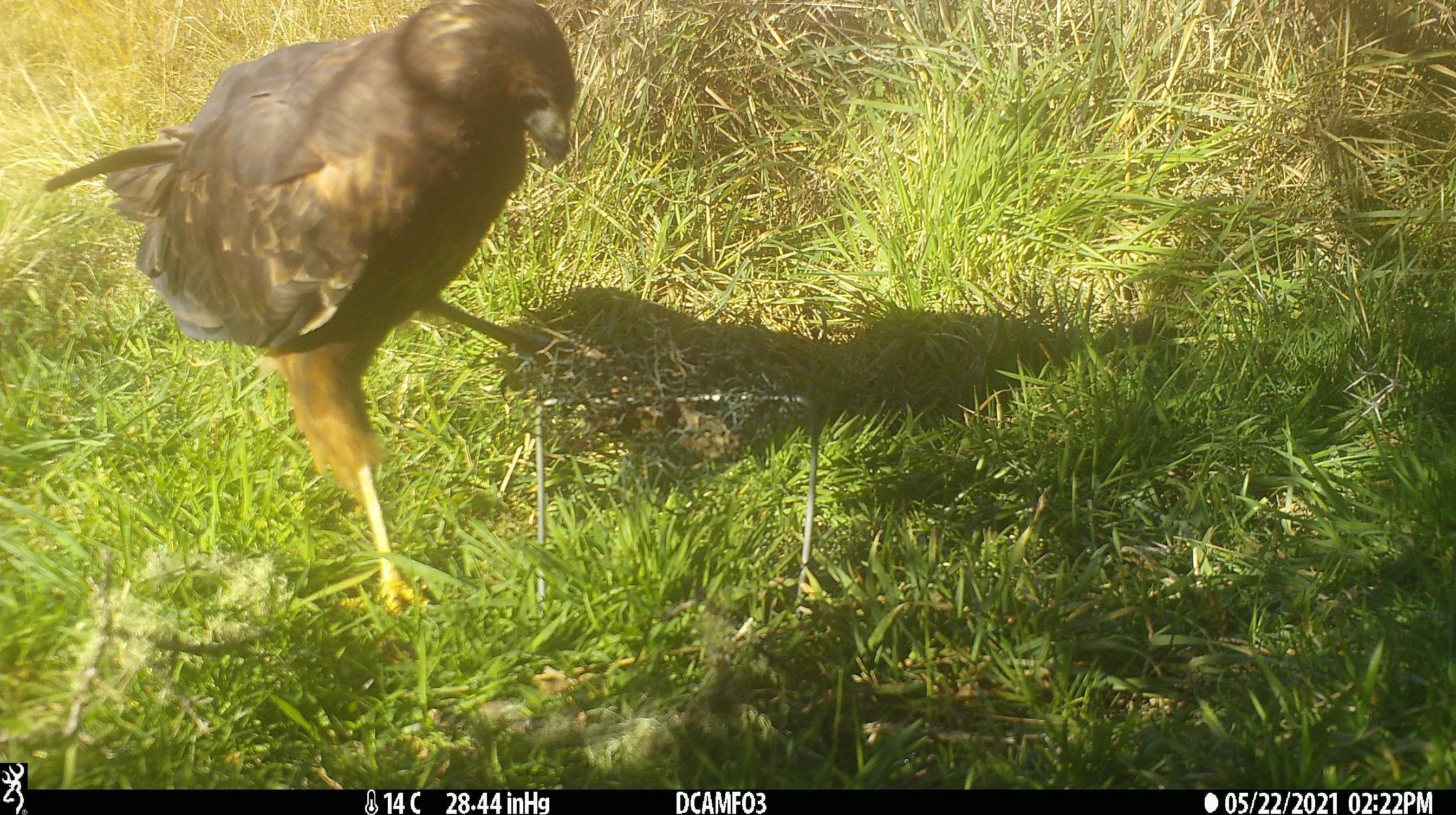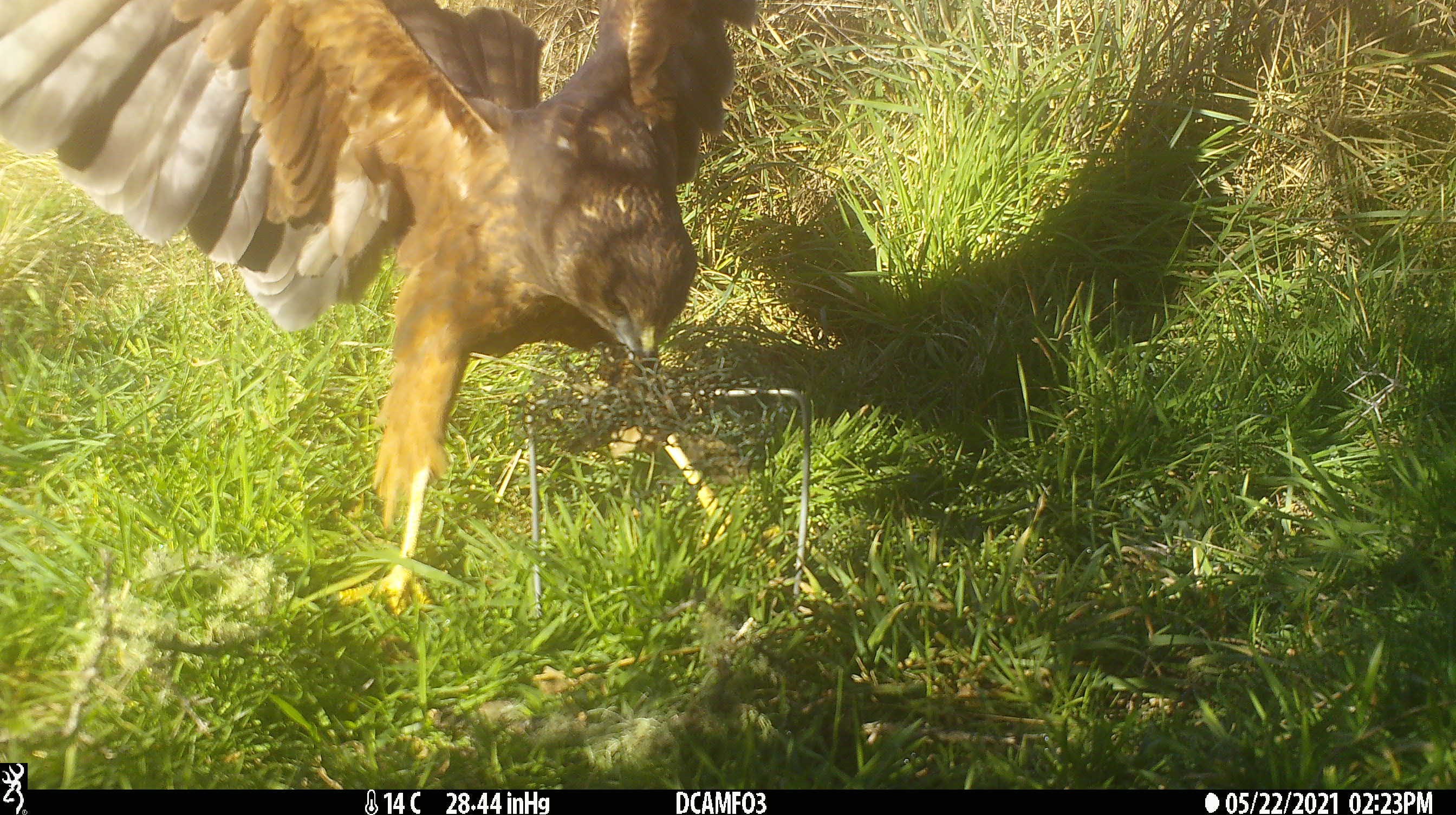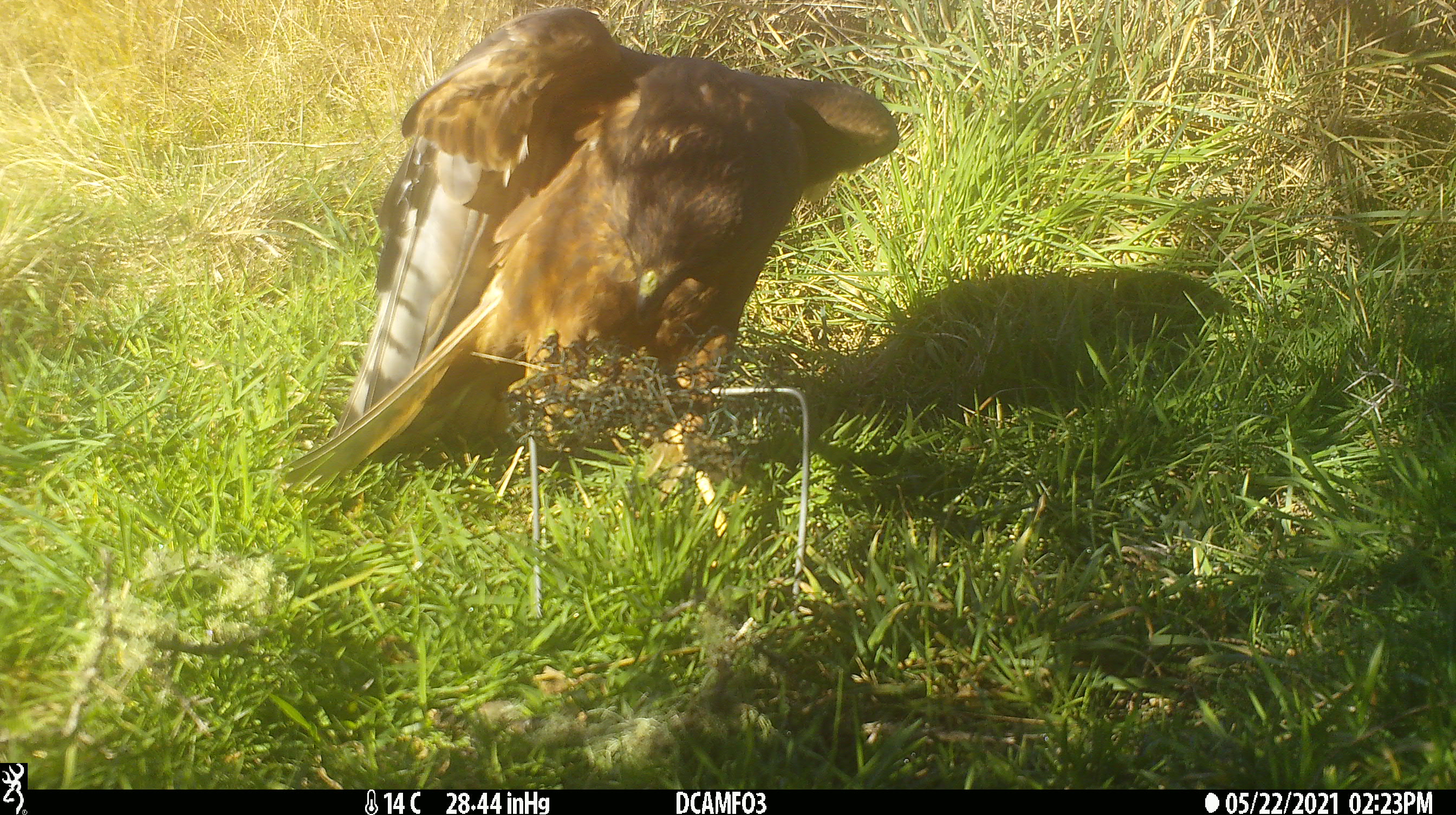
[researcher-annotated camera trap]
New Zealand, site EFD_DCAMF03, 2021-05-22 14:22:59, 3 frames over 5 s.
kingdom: Animalia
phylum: Chordata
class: Aves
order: Accipitriformes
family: Accipitridae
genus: Circus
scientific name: Circus approximans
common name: swamp harrier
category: harrier